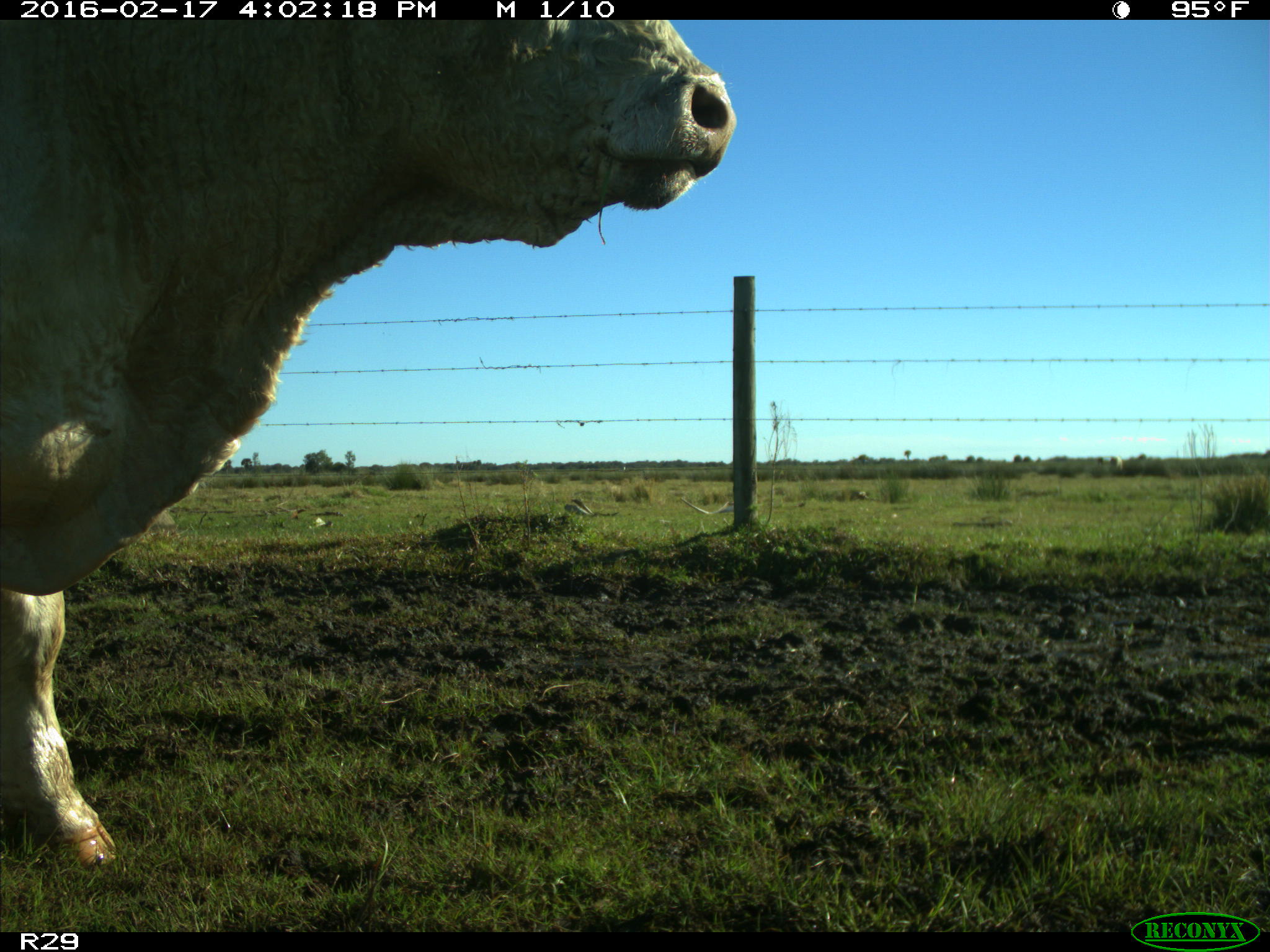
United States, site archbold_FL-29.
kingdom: Animalia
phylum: Chordata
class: Mammalia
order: Artiodactyla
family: Bovidae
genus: Bos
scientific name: Bos taurus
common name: domestic cow